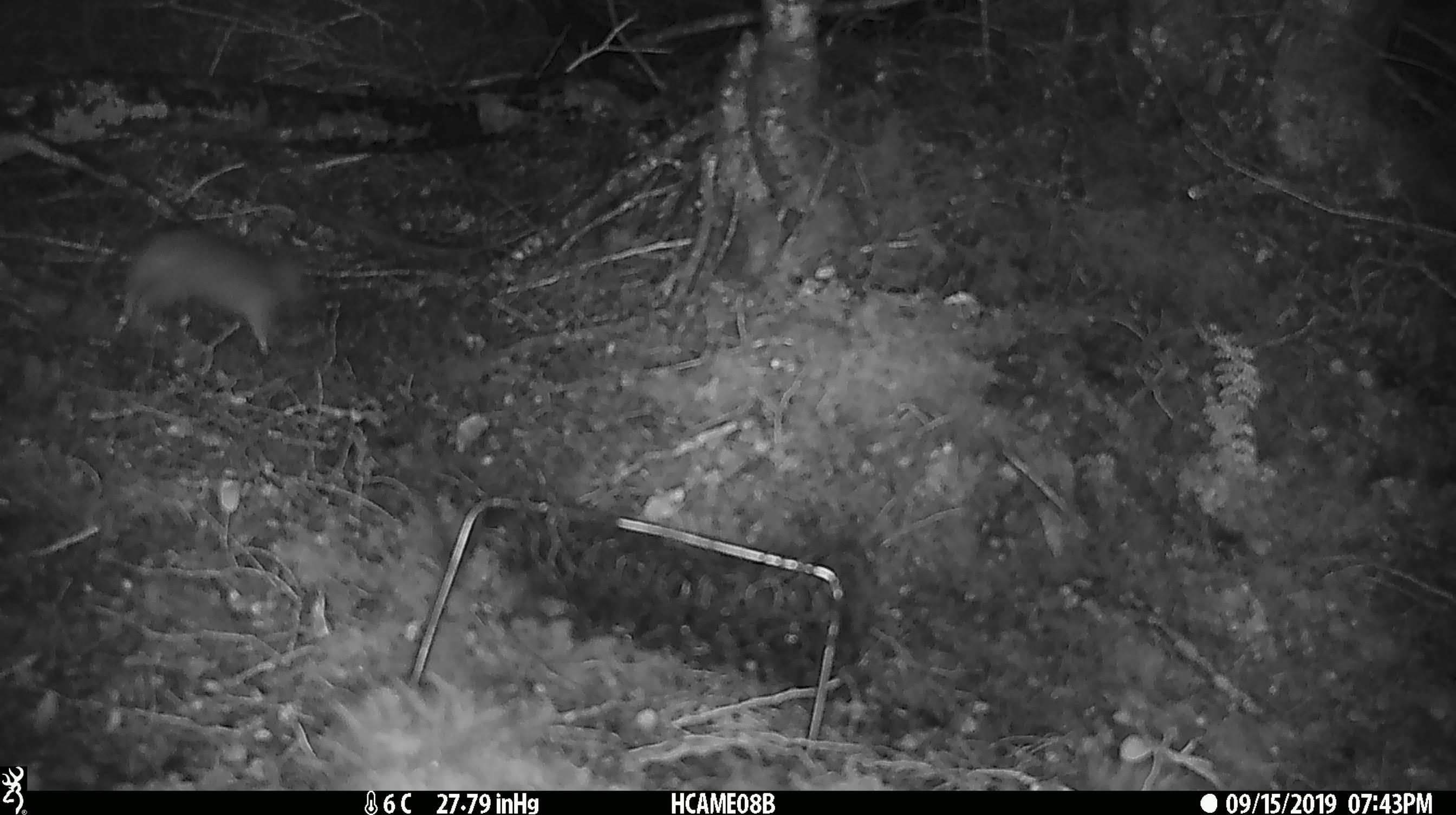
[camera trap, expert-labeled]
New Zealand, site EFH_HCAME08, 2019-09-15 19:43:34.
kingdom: Animalia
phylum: Chordata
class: Mammalia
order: Rodentia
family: Muridae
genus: Rattus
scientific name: Rattus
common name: rat